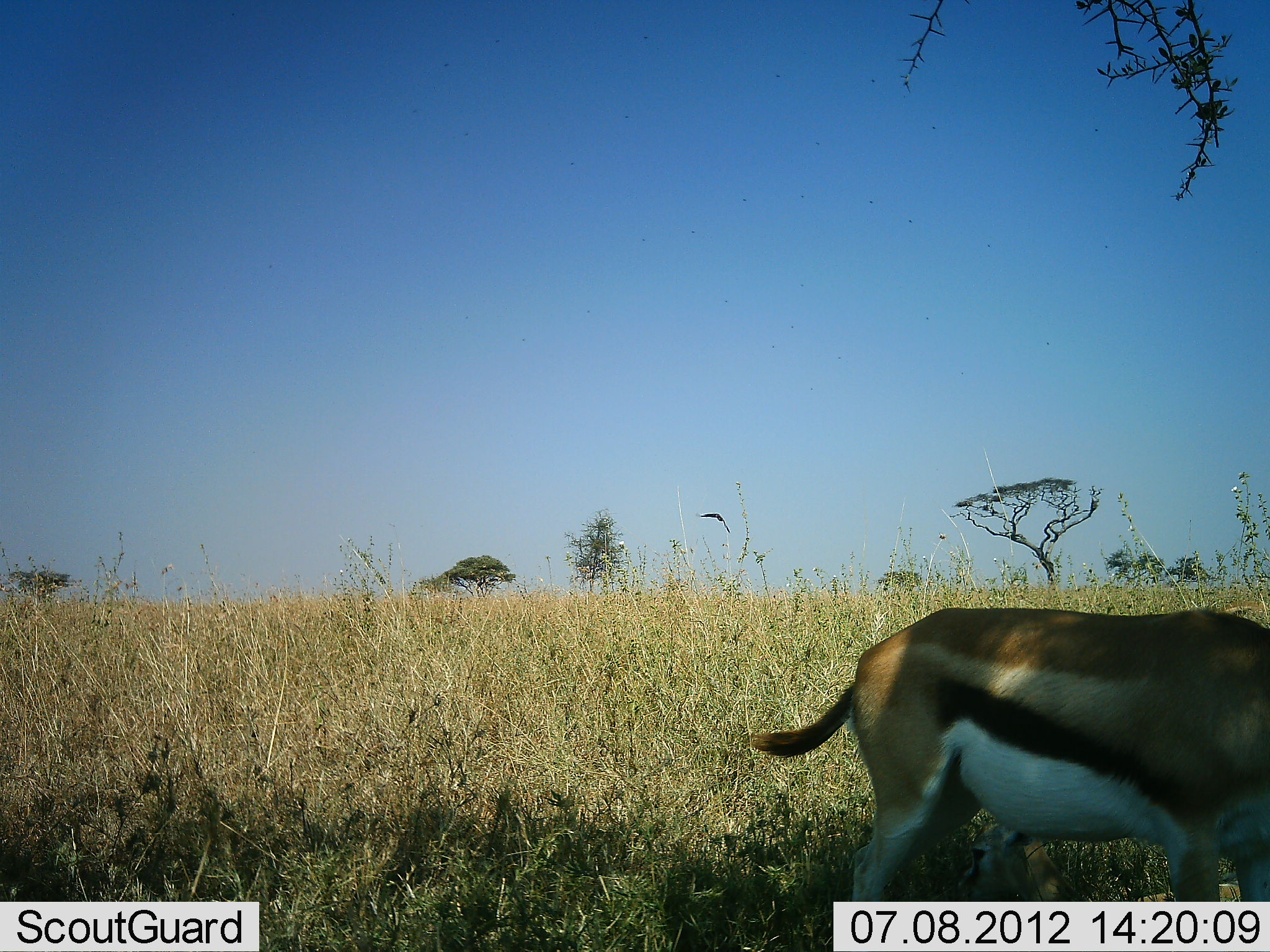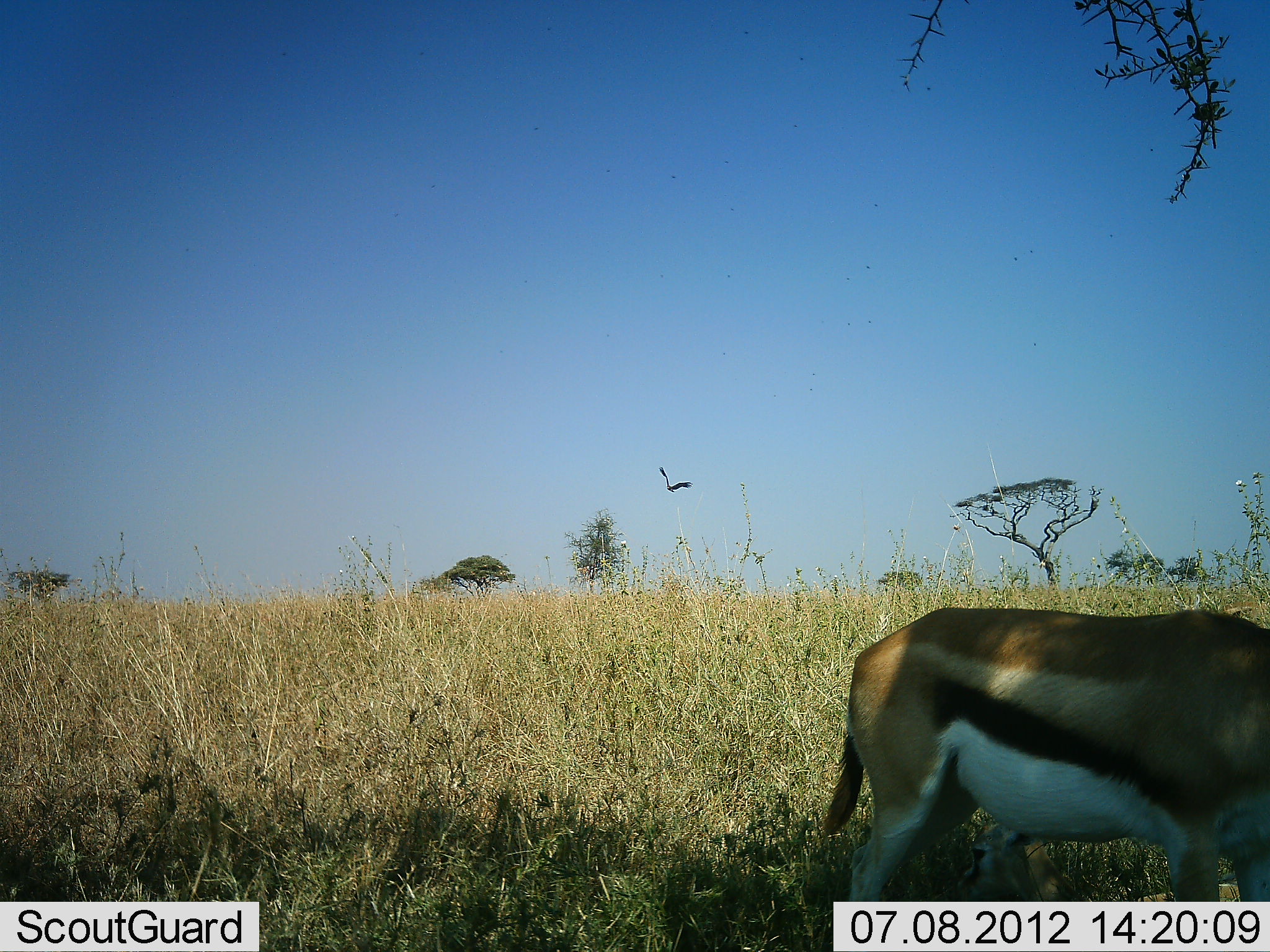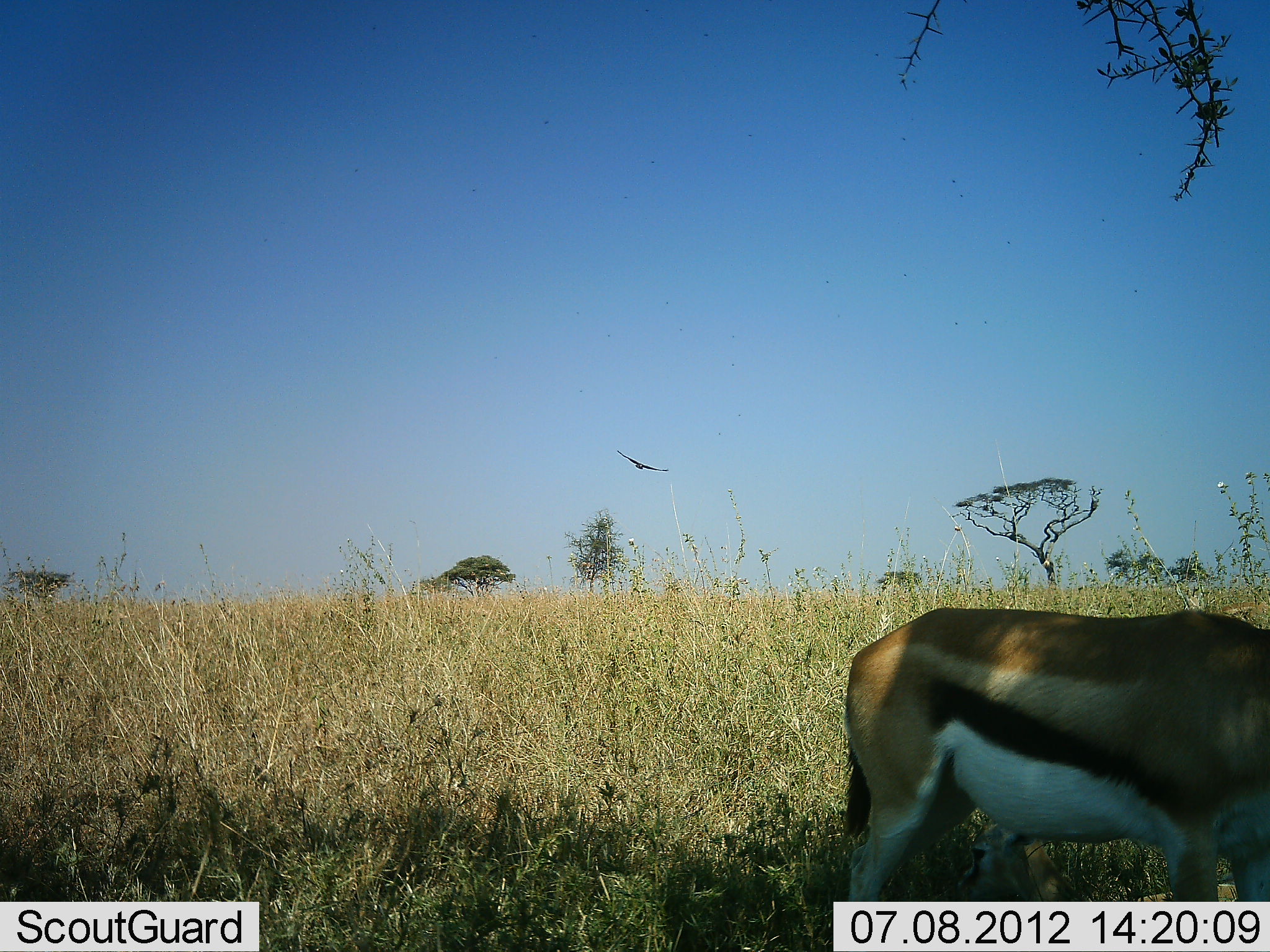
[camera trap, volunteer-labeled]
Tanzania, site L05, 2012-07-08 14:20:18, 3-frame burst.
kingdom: Animalia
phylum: Chordata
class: Mammalia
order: Artiodactyla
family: Bovidae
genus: Eudorcas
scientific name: Eudorcas thomsonii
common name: thomson's gazelle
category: gazellethomsons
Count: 1.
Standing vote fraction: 76%.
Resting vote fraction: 18%.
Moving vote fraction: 0%.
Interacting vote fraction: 6%.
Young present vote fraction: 0%.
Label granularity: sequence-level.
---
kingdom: Animalia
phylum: Chordata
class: Aves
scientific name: Aves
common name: bird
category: otherbird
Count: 1.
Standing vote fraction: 0%.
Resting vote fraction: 0%.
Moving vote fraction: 100%.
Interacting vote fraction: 0%.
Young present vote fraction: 0%.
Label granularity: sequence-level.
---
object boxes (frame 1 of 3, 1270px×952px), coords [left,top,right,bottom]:
animal: [750,607,1270,902]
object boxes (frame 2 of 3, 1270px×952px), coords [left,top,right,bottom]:
animal: [824,608,1270,902]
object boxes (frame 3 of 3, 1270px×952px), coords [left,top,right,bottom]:
animal: [843,608,1270,902]